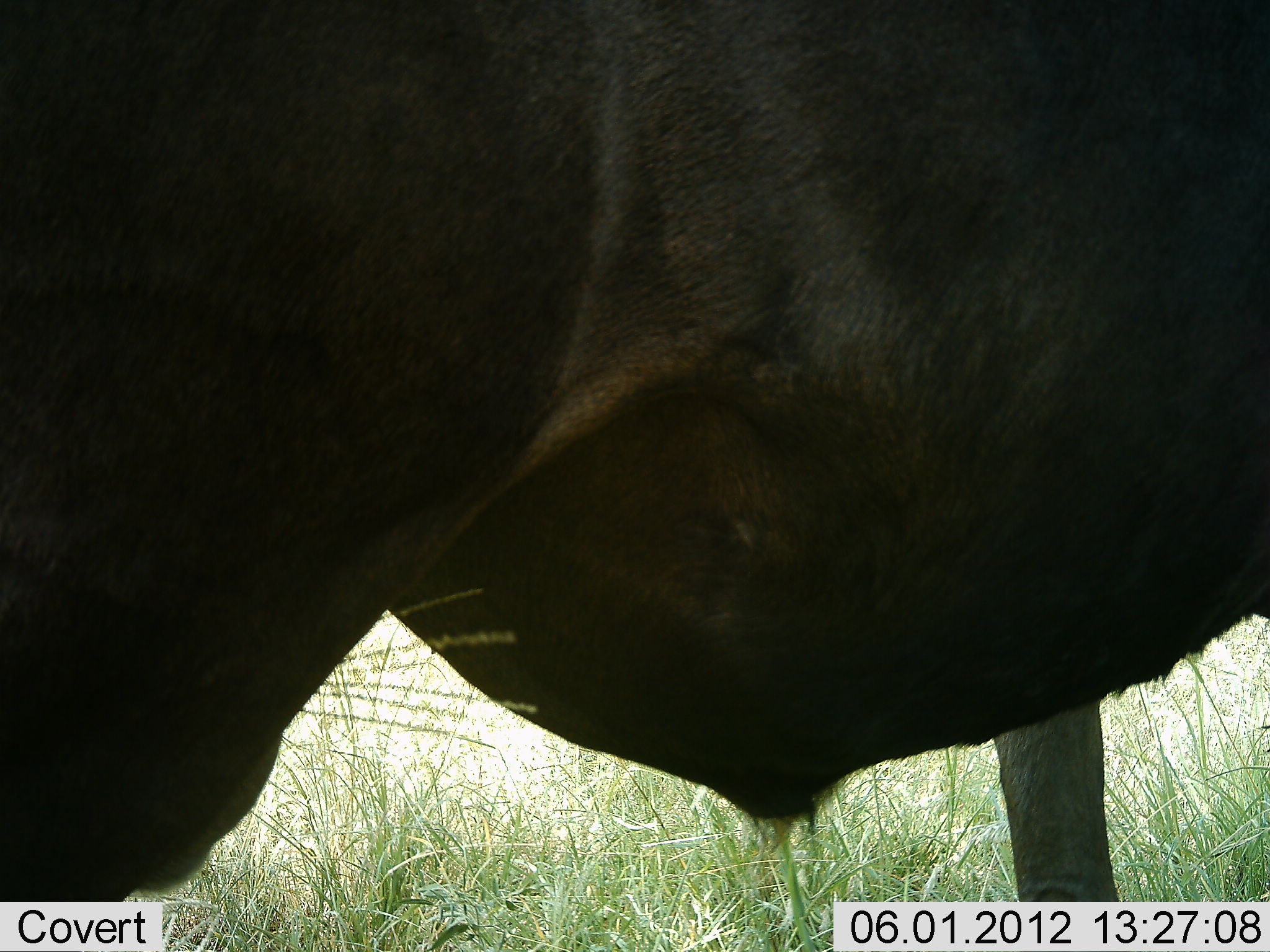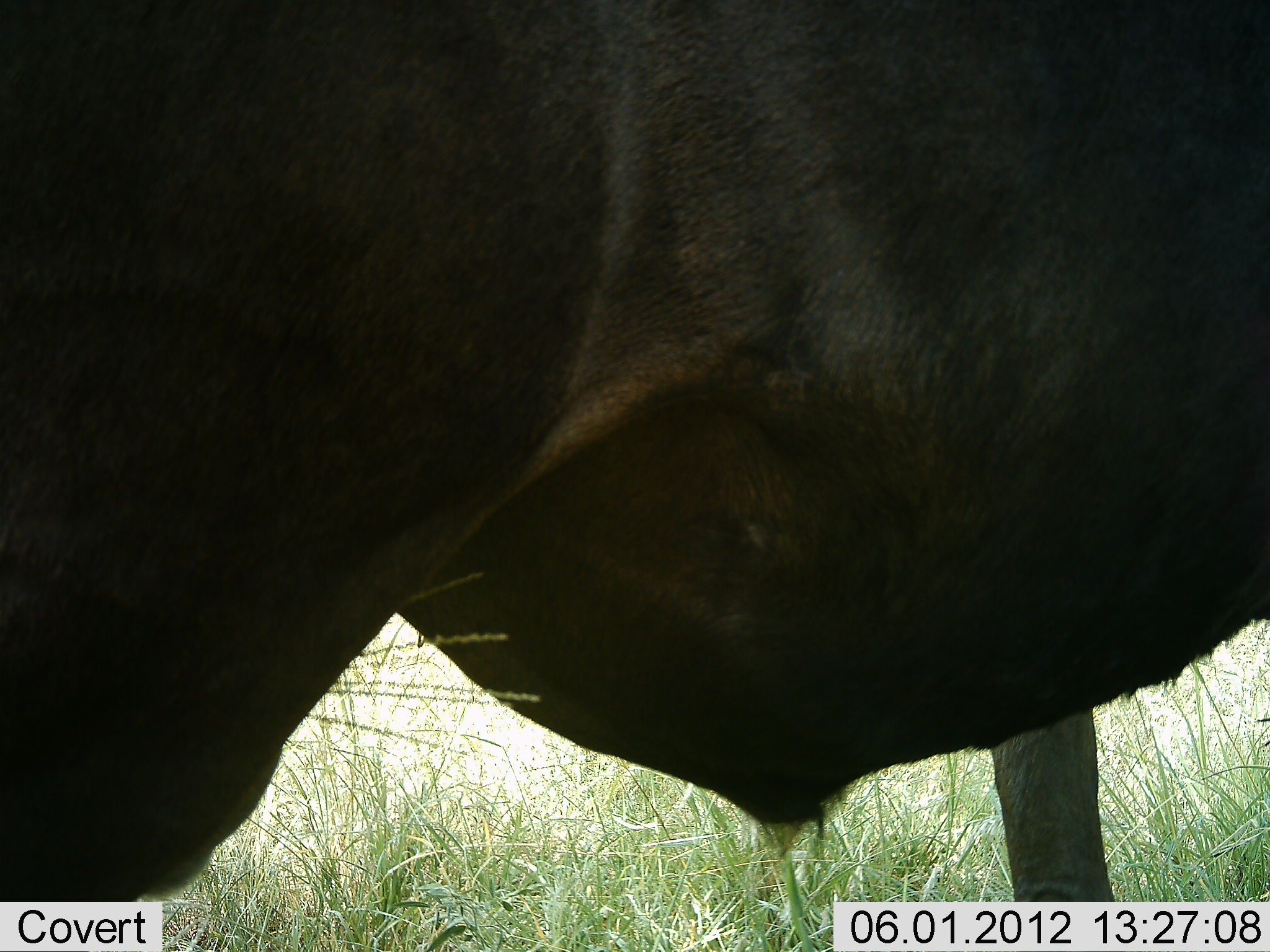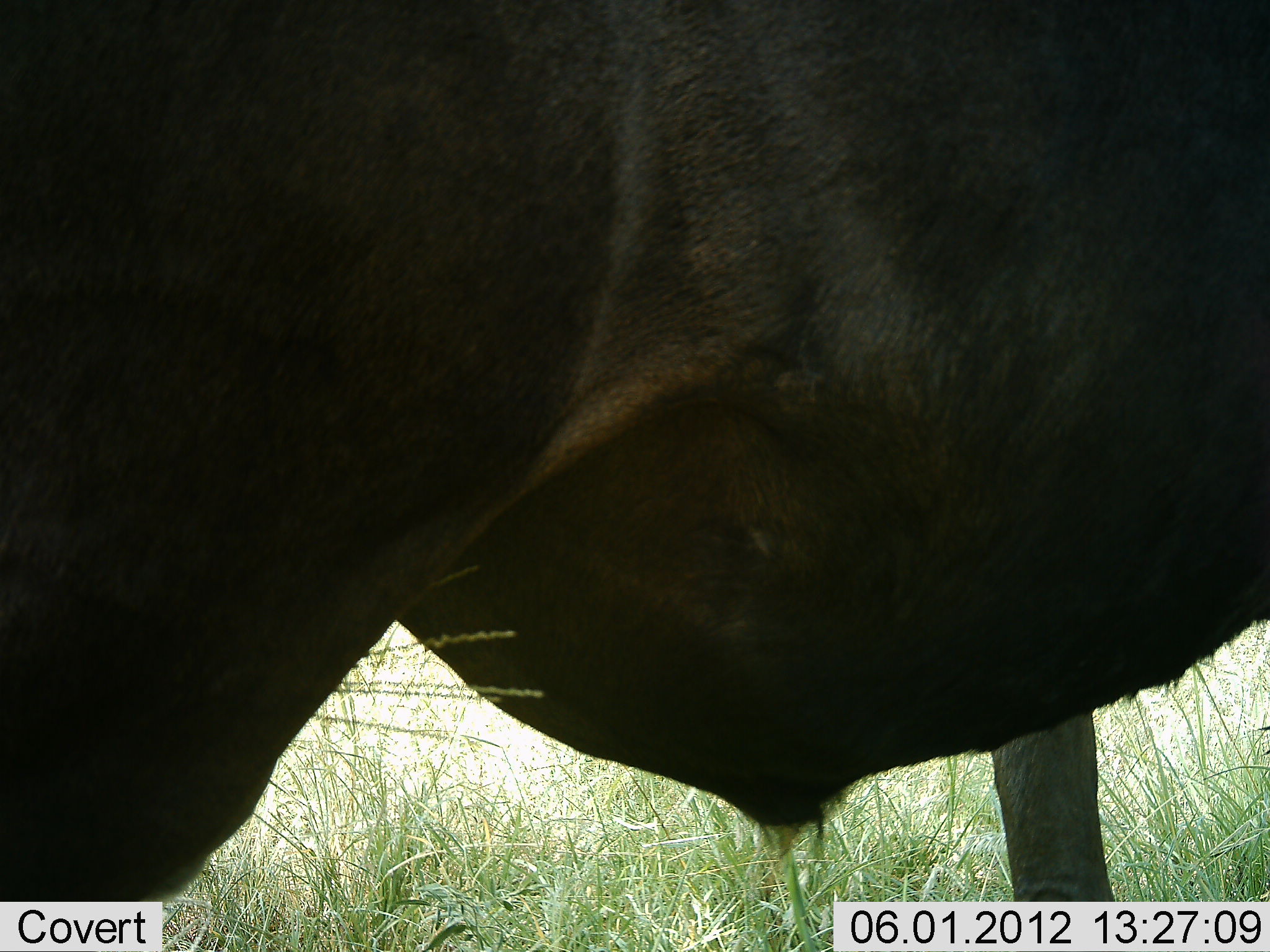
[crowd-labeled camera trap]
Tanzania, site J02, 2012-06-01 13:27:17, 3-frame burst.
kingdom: Animalia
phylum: Chordata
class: Mammalia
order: Artiodactyla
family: Bovidae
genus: Connochaetes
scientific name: Connochaetes taurinus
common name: blue wildebeest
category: wildebeest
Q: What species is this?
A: Wildebeest (blue wildebeest) (Connochaetes taurinus).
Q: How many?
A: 1.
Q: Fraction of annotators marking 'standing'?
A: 100%.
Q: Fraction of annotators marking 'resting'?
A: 0%.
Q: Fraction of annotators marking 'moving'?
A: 0%.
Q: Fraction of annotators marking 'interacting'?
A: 0%.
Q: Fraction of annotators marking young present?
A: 0%.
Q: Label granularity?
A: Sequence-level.